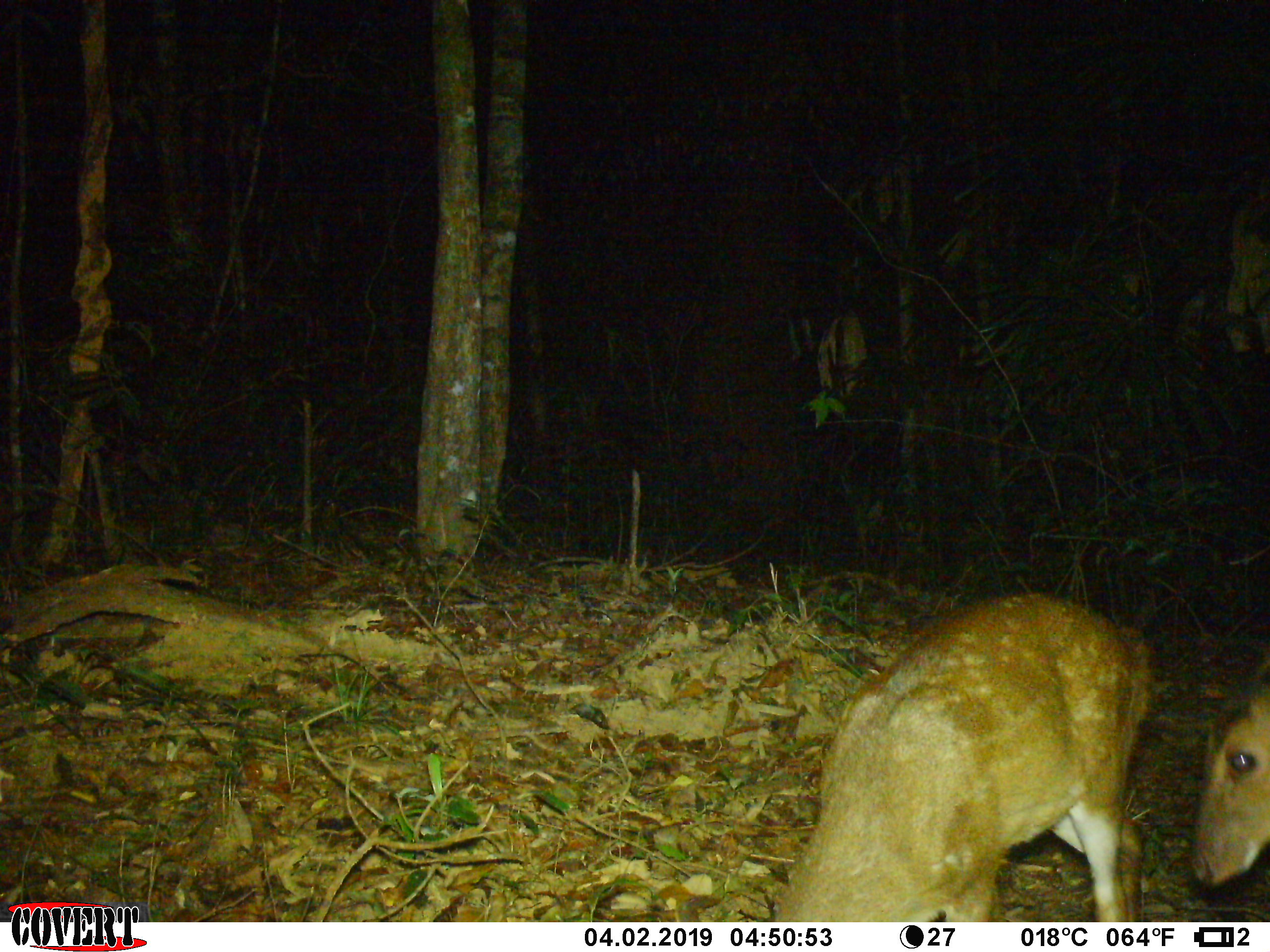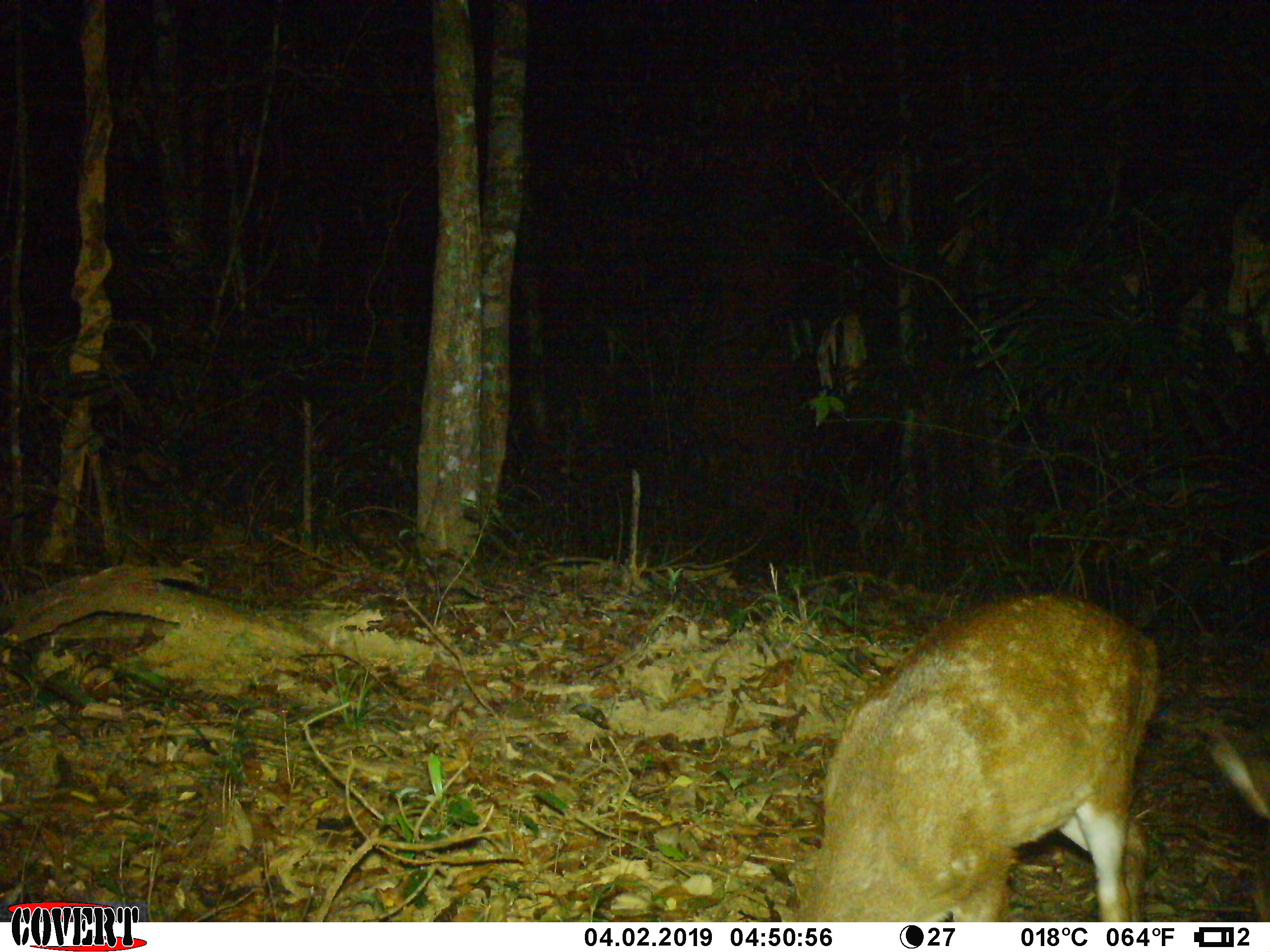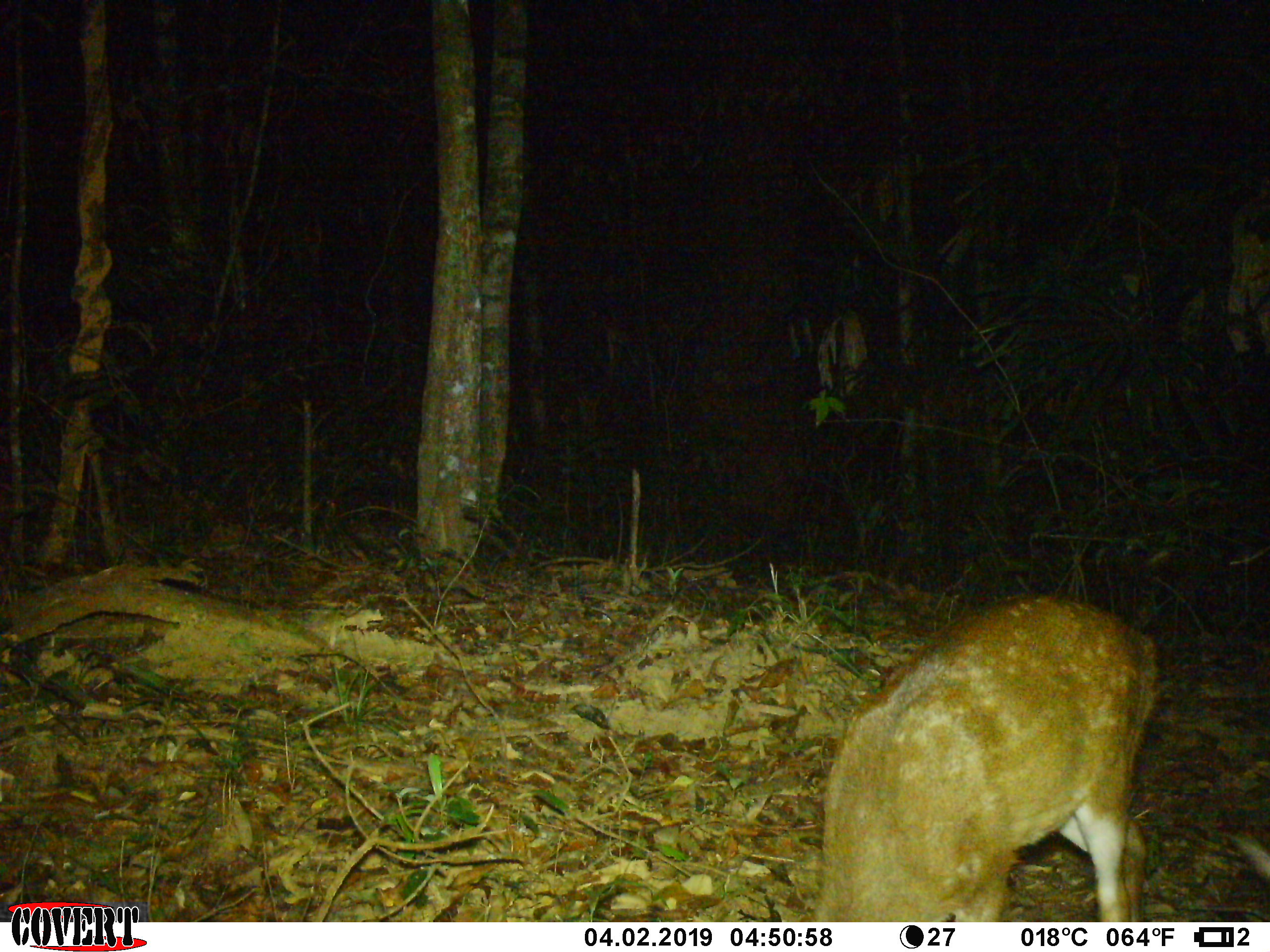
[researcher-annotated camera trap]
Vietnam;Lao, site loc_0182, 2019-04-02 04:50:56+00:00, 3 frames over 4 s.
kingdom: Animalia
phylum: Chordata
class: Mammalia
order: Artiodactyla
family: Cervidae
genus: Muntiacus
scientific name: Muntiacus vuquangensis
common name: large-antlered muntjac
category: large antlered muntjac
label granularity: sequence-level